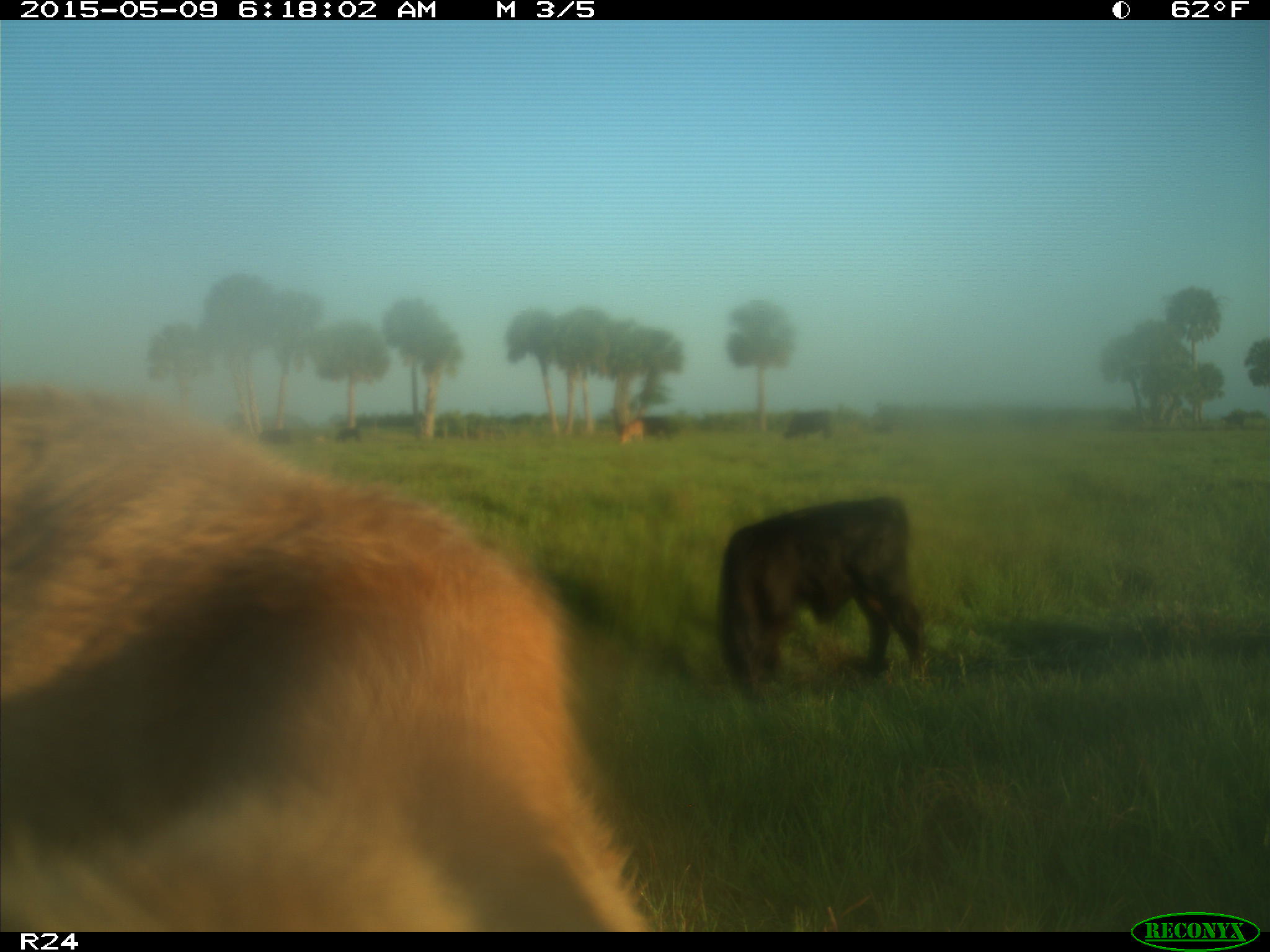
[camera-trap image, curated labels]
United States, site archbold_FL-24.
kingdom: Animalia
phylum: Chordata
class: Mammalia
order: Artiodactyla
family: Bovidae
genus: Bos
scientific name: Bos taurus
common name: domestic cow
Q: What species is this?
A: Bos taurus (domestic cow).